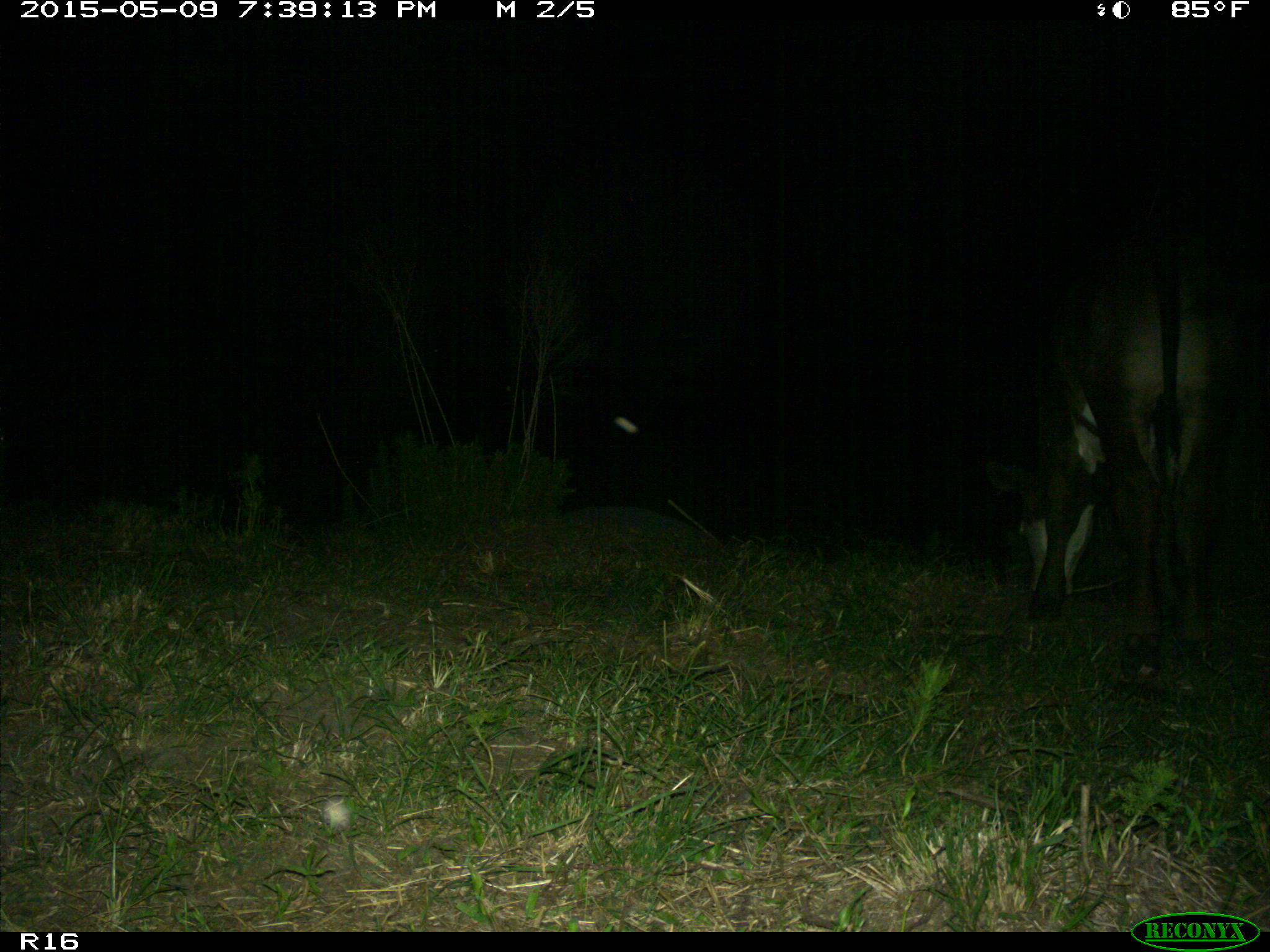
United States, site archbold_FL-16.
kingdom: Animalia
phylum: Chordata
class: Mammalia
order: Artiodactyla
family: Bovidae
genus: Bos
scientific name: Bos taurus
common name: domestic cow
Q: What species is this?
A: Bos taurus (domestic cow).